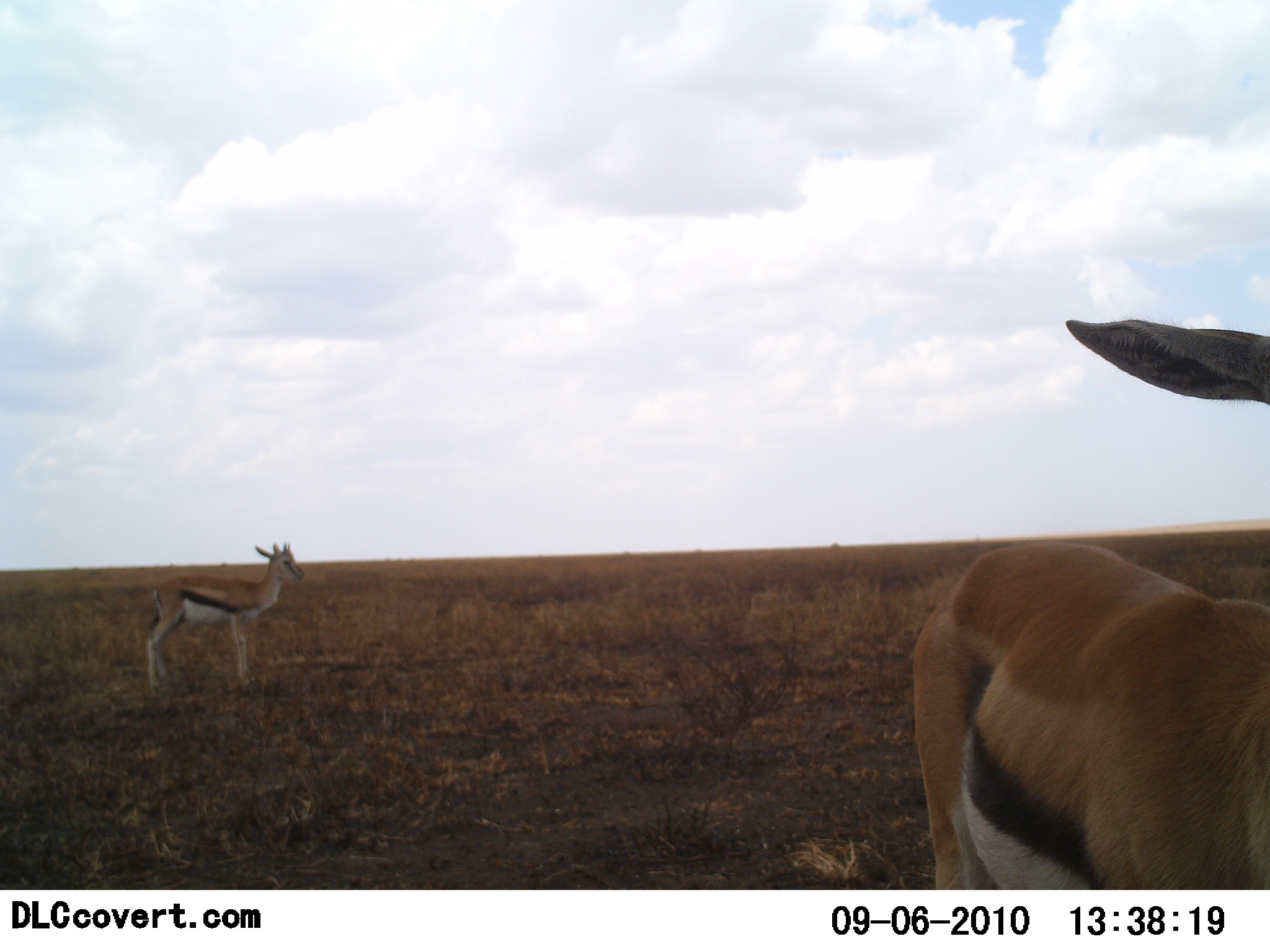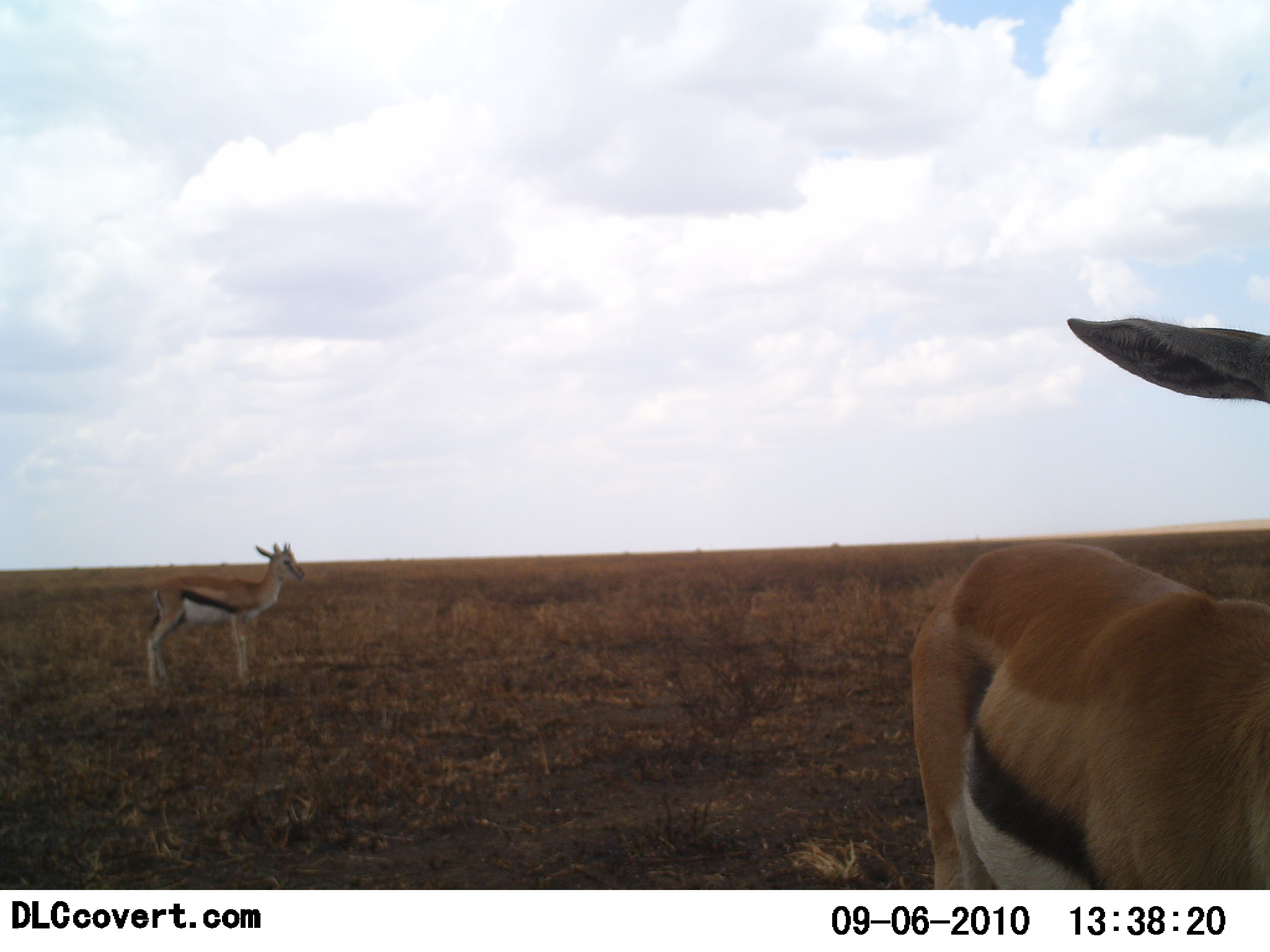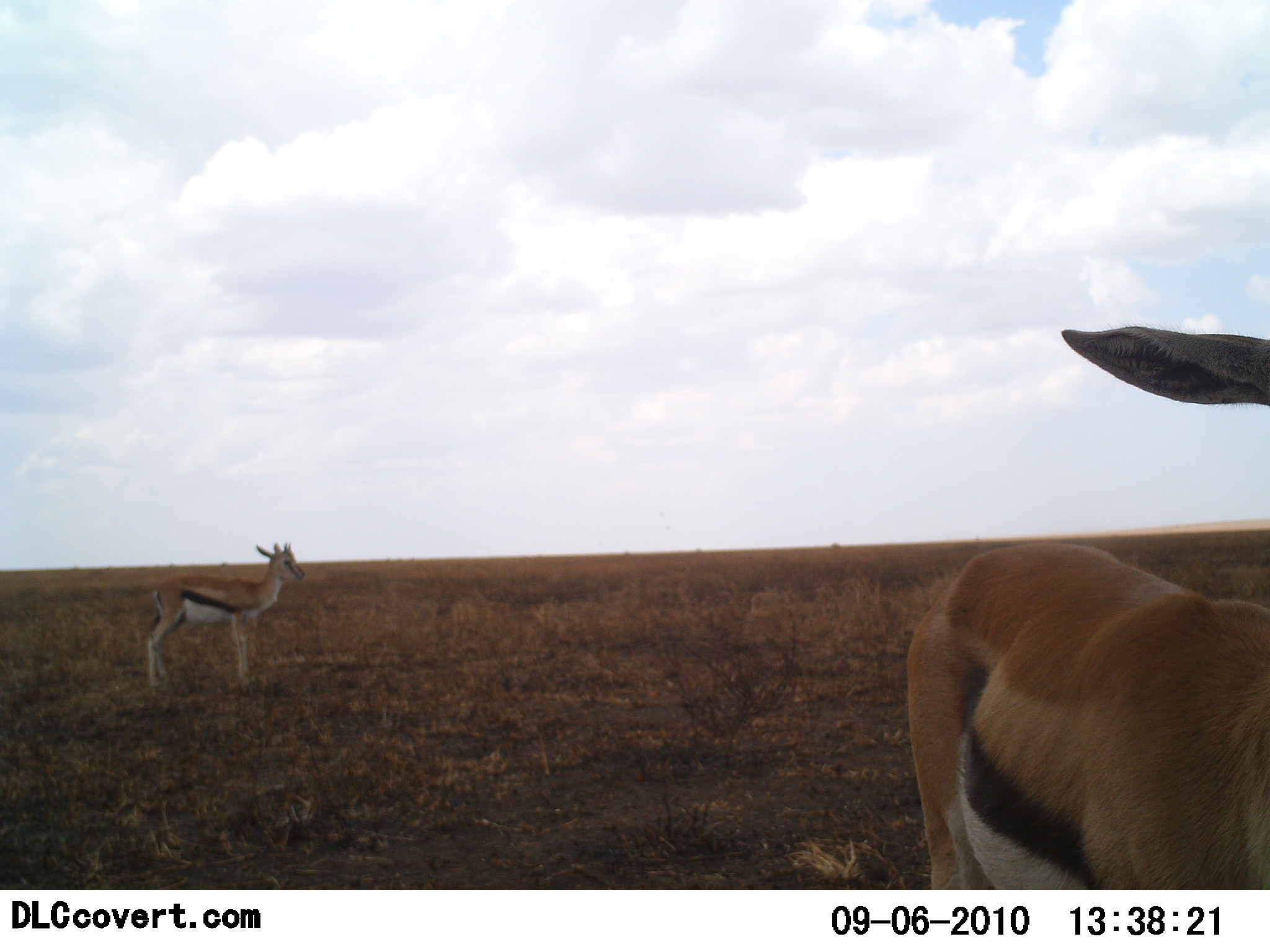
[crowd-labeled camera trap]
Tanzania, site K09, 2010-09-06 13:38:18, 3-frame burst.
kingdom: Animalia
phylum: Chordata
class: Mammalia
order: Artiodactyla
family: Bovidae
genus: Eudorcas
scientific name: Eudorcas thomsonii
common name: thomson's gazelle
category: gazellethomsons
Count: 2.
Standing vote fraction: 100%.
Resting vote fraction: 0%.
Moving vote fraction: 0%.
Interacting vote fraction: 10%.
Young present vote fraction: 14%.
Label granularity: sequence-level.